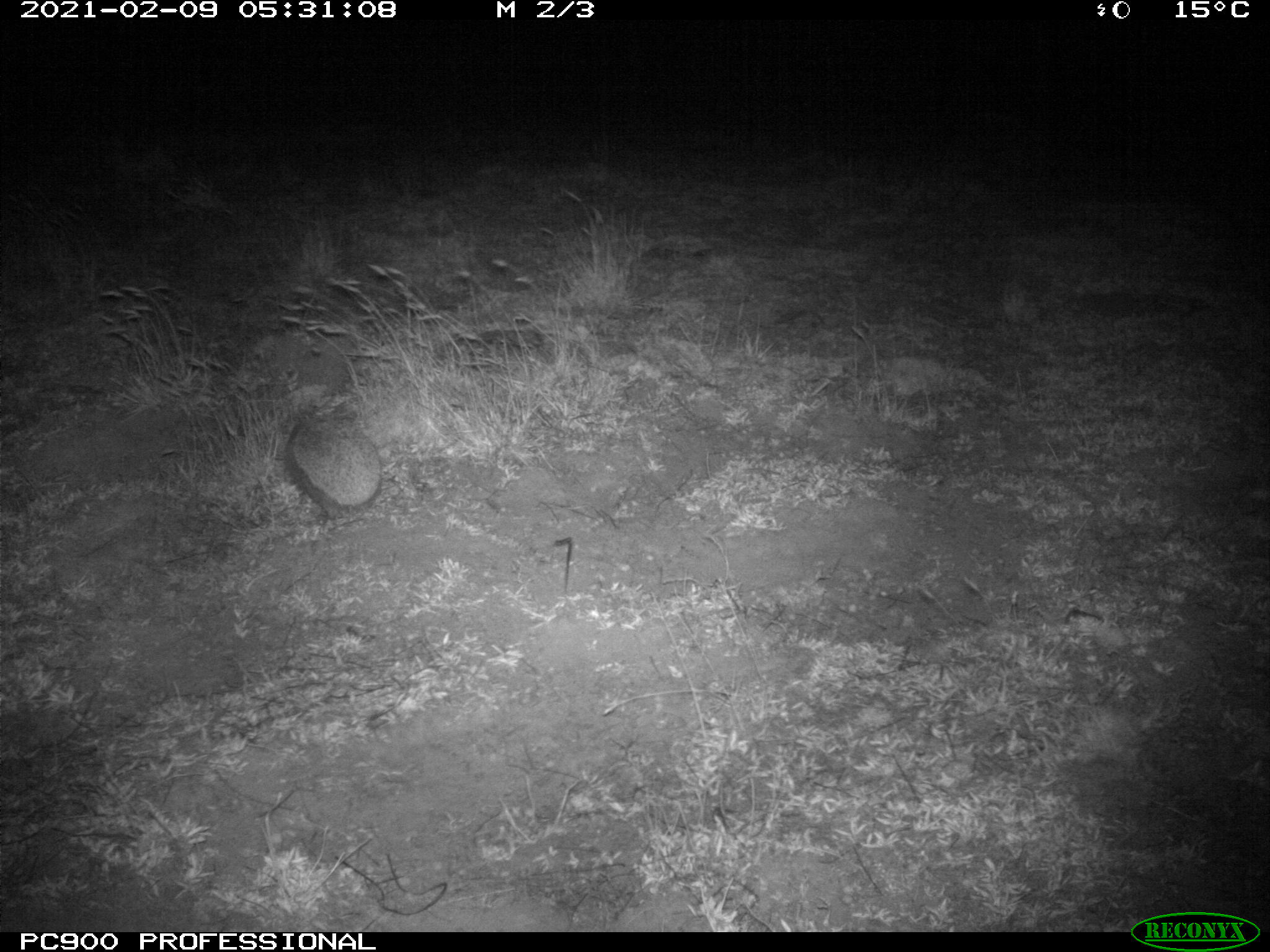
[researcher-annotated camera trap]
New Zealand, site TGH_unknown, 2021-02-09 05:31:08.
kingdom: Animalia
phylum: Chordata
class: Mammalia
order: Eulipotyphla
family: Erinaceidae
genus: Erinaceus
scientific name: Erinaceus europaeus europaeus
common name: european hedgehog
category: hedgehog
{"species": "hedgehog (european hedgehog) (Erinaceus europaeus europaeus)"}